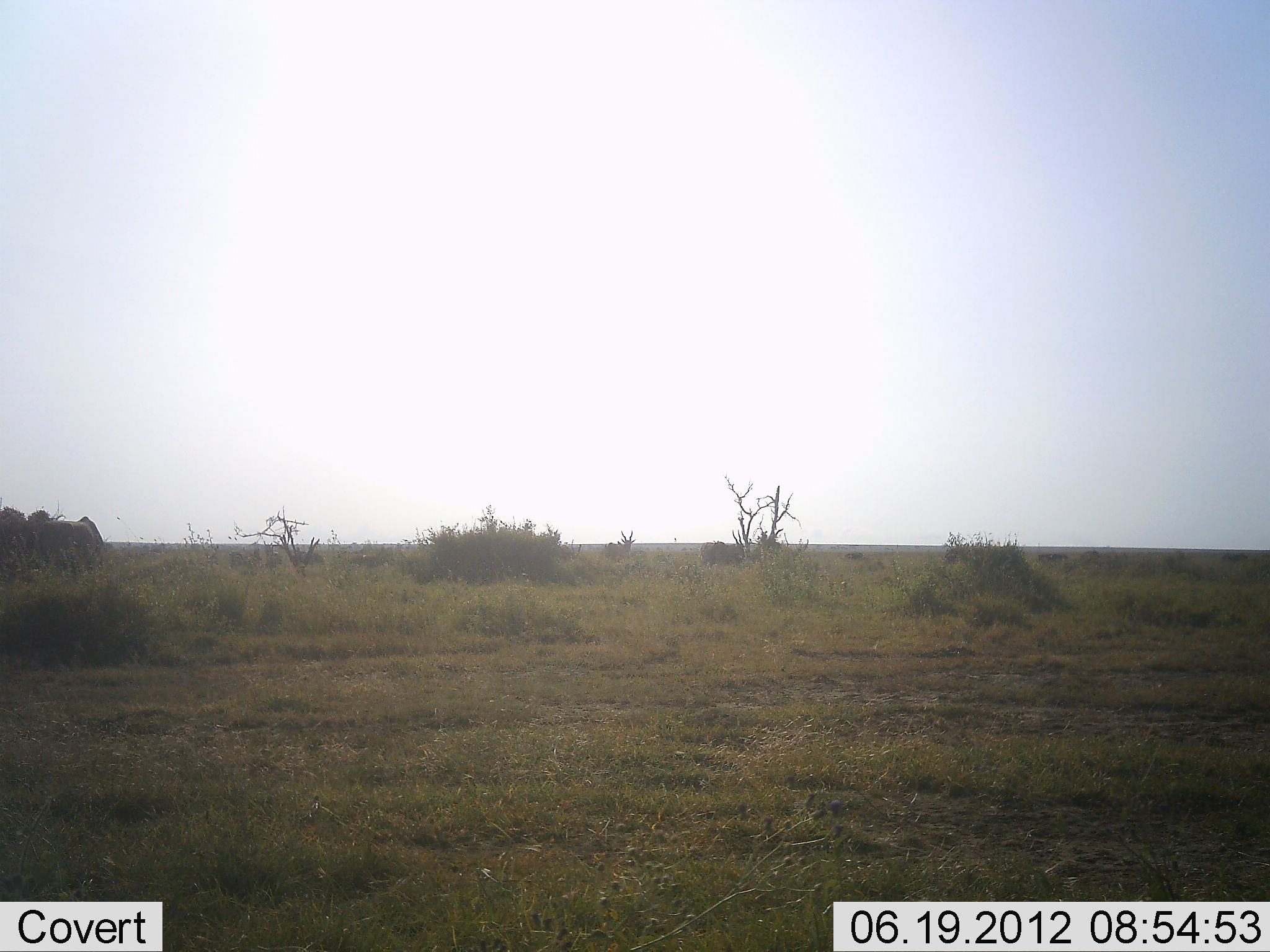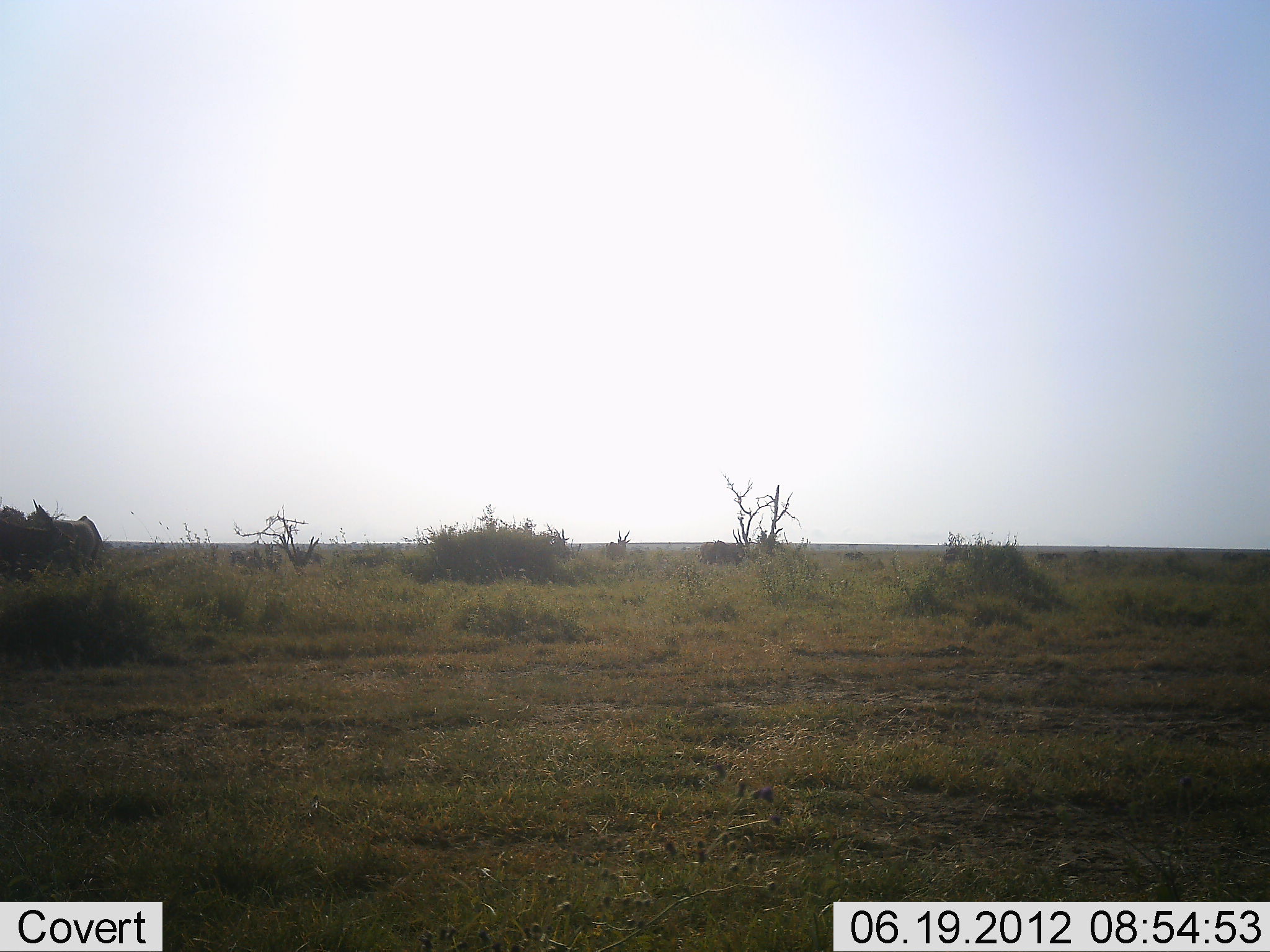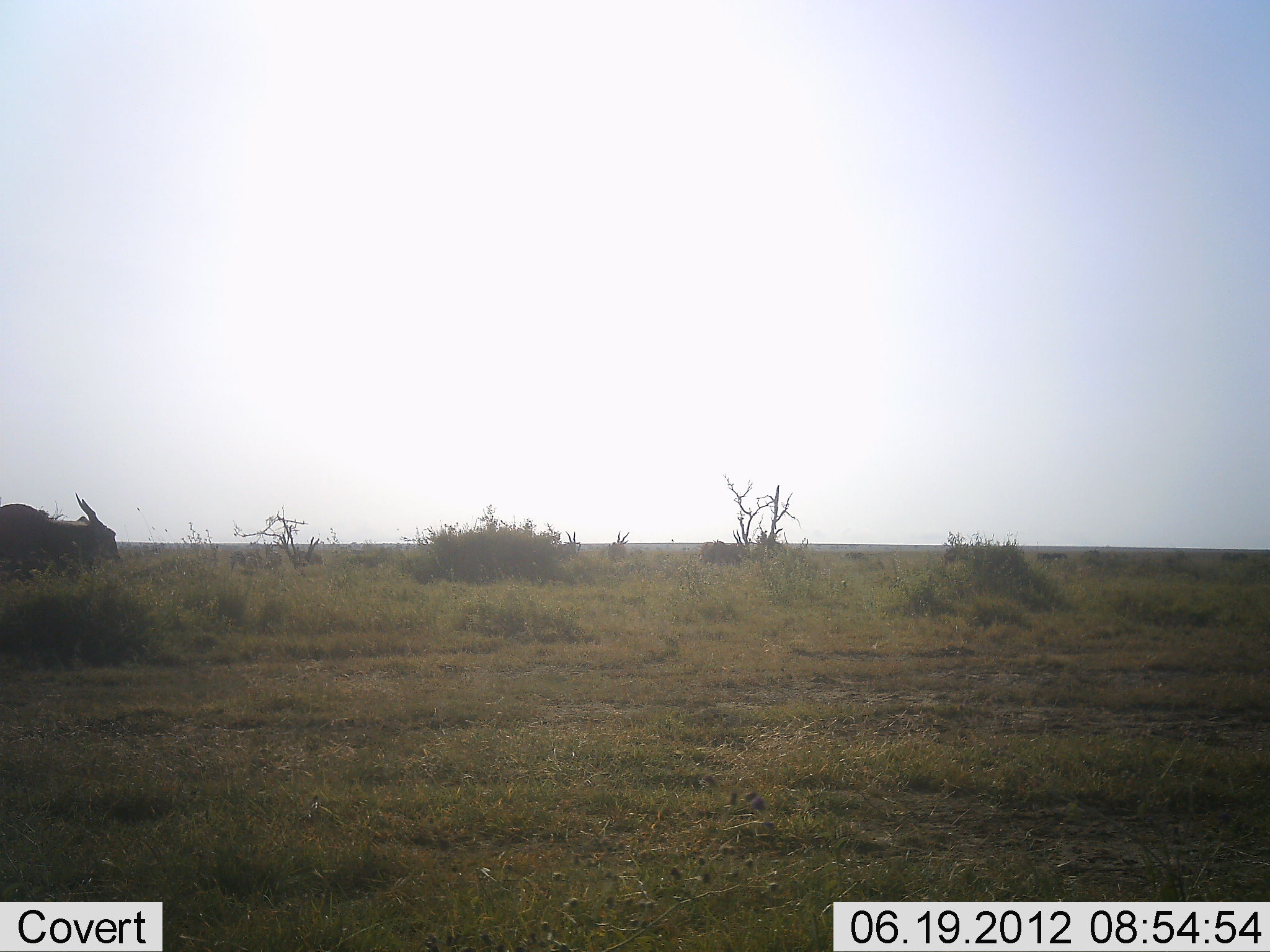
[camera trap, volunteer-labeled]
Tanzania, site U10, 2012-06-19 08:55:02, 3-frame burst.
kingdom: Animalia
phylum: Chordata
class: Mammalia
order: Artiodactyla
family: Bovidae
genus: Tragelaphus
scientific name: Tragelaphus oryx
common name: eland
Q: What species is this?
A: Eland (Tragelaphus oryx).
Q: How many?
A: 4.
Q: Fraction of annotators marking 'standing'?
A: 30%.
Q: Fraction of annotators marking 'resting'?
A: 0%.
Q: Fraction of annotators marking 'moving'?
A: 80%.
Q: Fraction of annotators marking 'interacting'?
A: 0%.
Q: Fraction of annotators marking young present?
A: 0%.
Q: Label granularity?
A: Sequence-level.